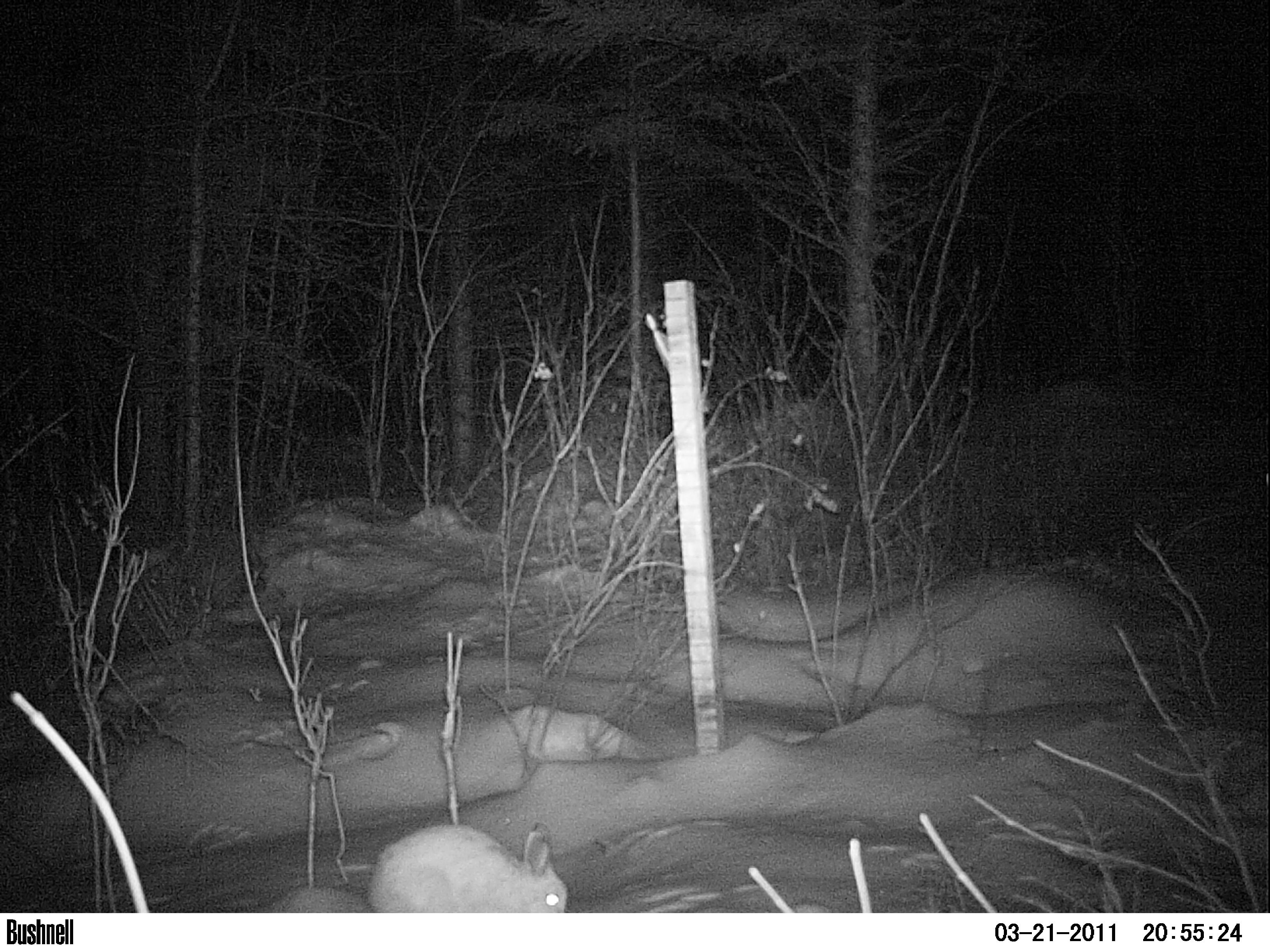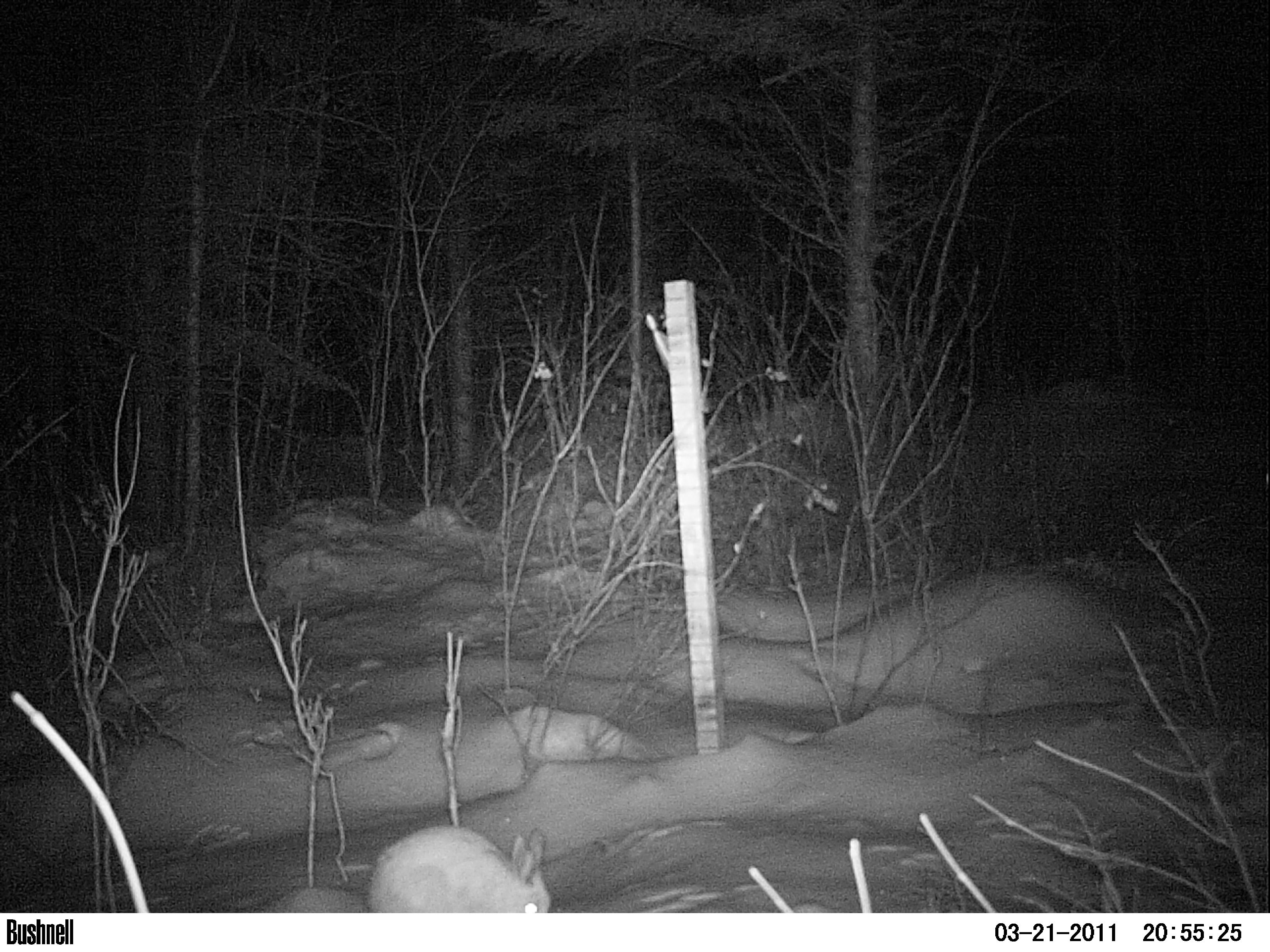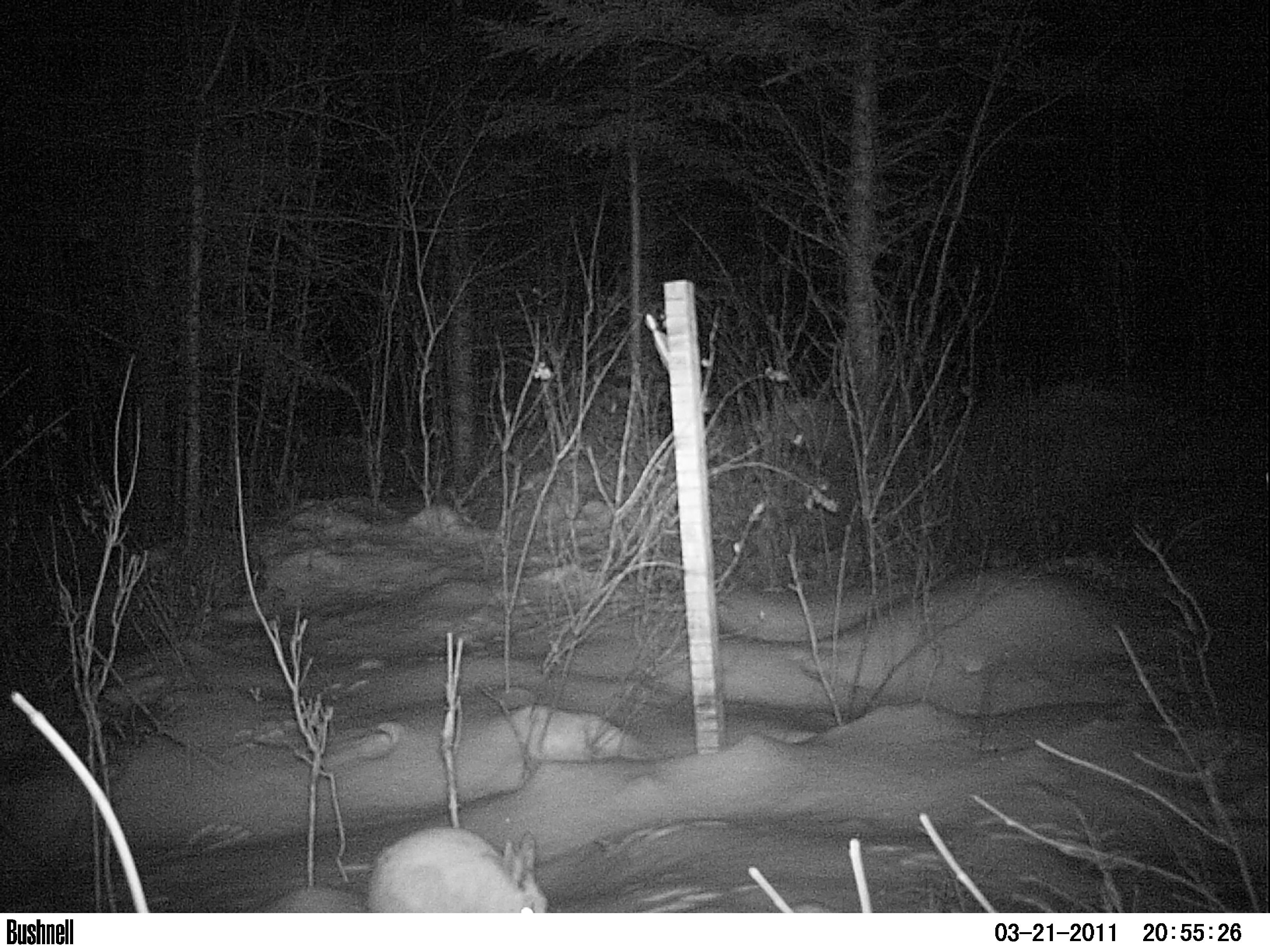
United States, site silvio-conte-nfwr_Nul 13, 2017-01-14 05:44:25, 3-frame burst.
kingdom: Animalia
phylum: Chordata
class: Mammalia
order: Lagomorpha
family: Leporidae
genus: Lepus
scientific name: Lepus americanus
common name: snowshoe hare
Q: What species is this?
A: Snowshoe hare (Lepus americanus).